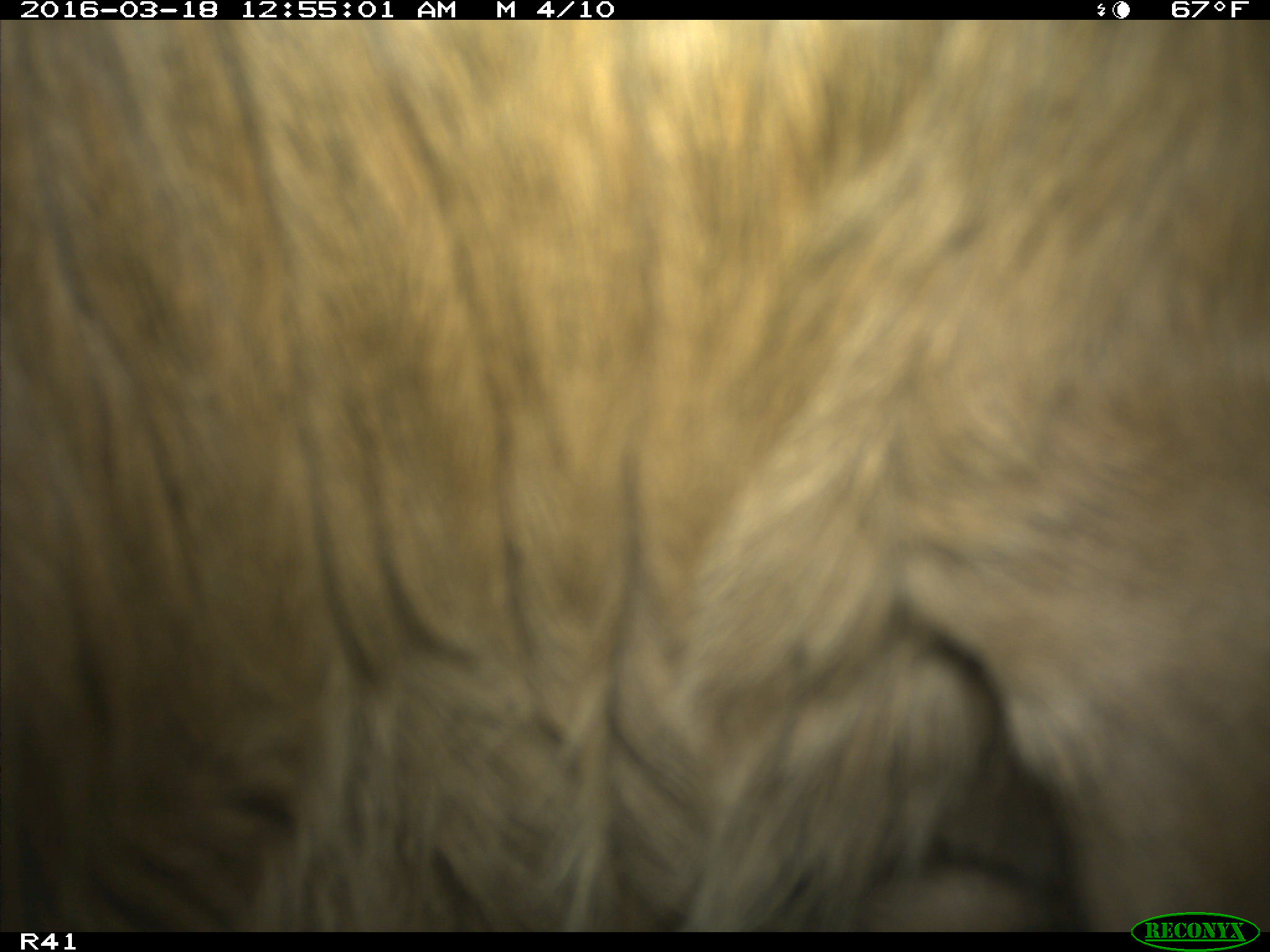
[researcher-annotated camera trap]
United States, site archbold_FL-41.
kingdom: Animalia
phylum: Chordata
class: Mammalia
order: Artiodactyla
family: Bovidae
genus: Bos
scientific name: Bos taurus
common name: domestic cow